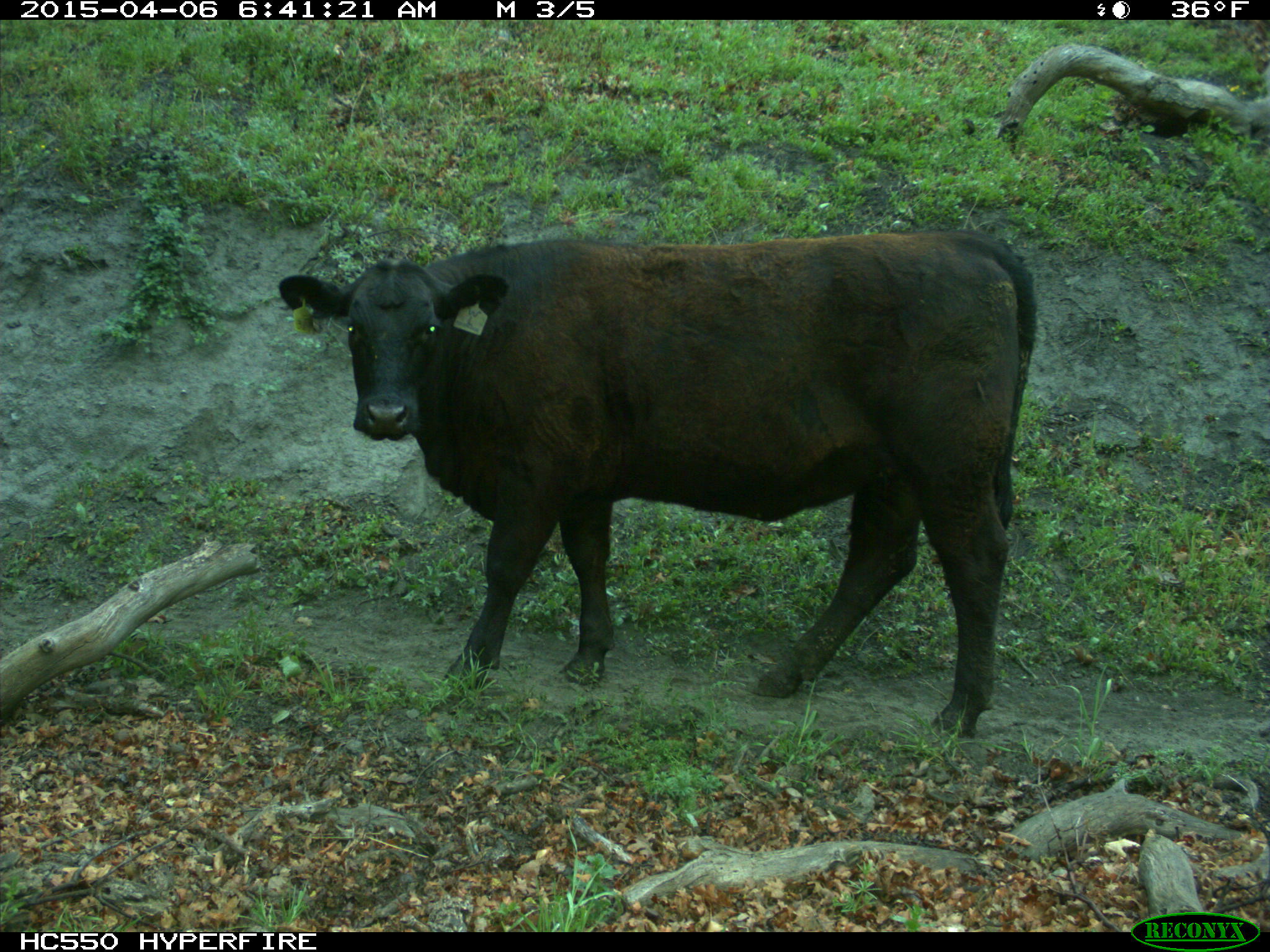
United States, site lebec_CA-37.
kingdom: Animalia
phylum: Chordata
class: Mammalia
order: Artiodactyla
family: Bovidae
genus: Bos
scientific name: Bos taurus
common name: domestic cow